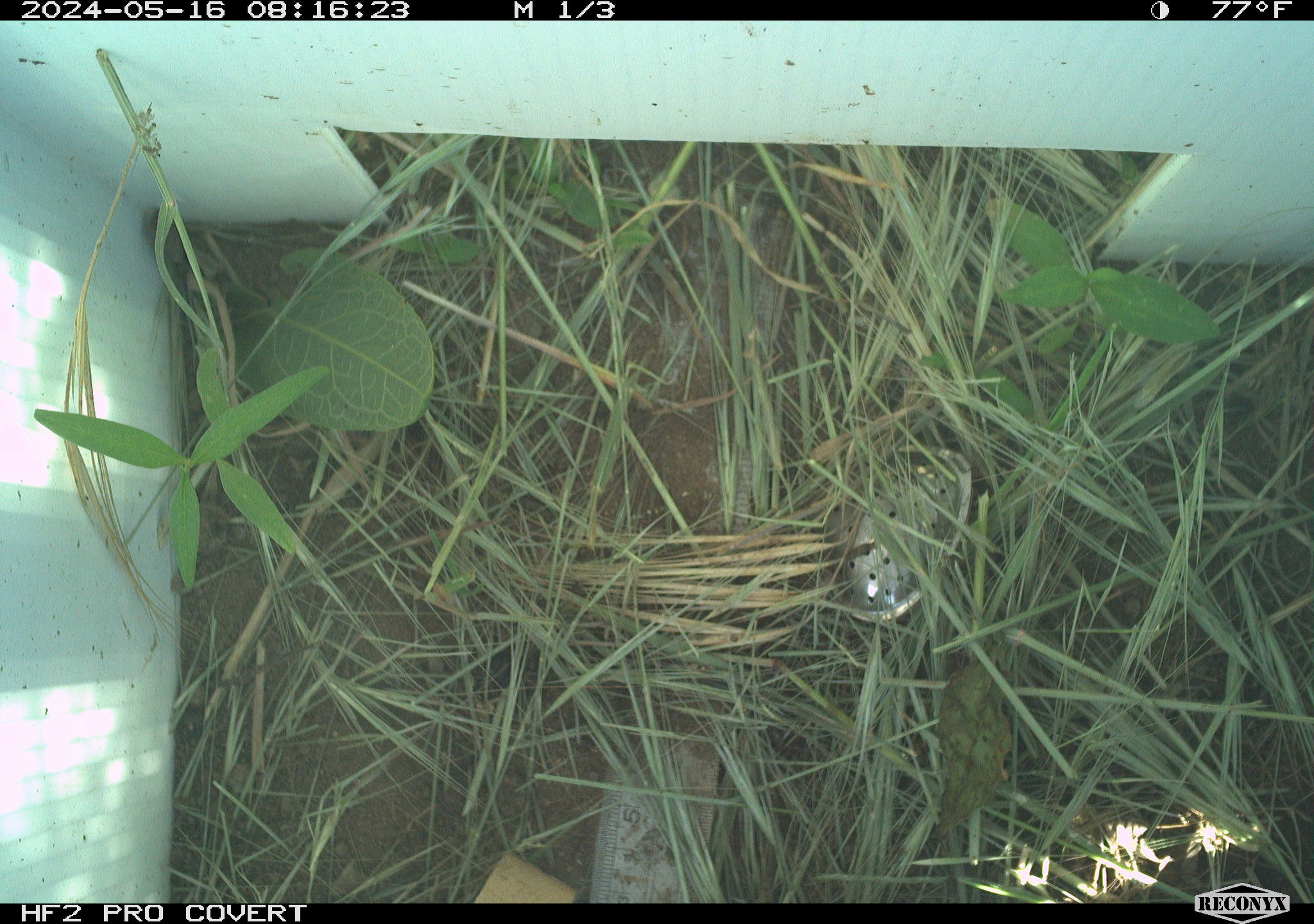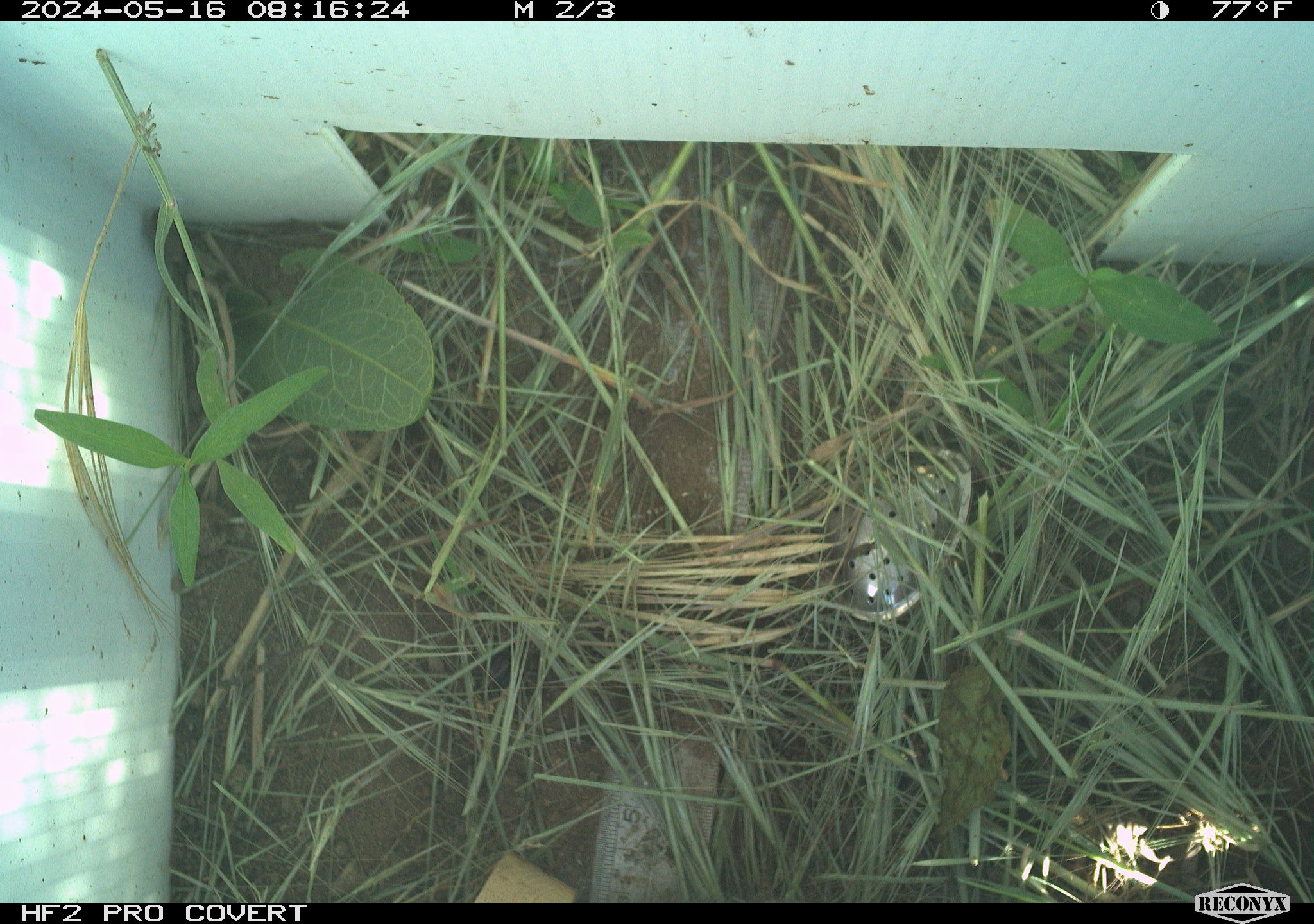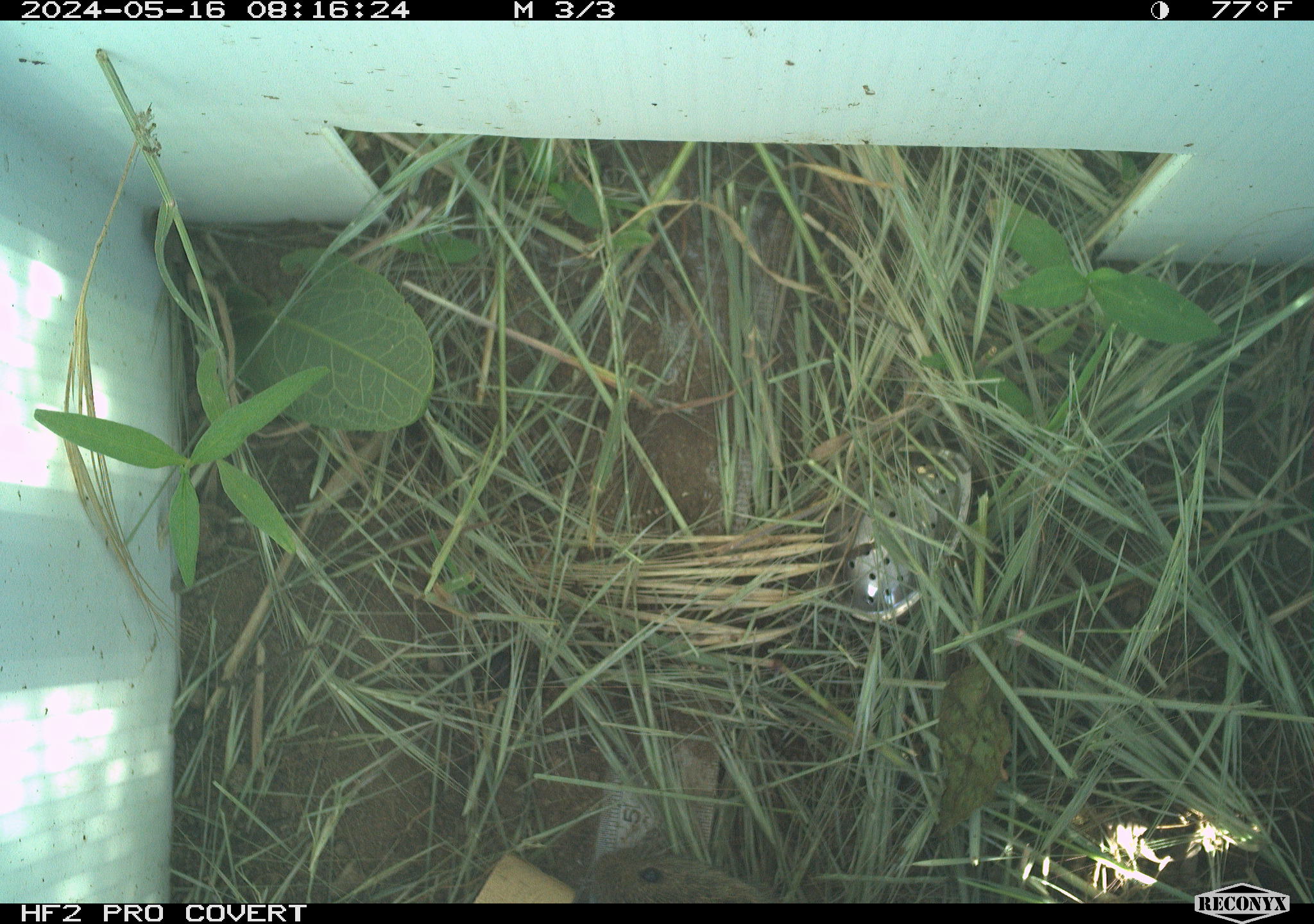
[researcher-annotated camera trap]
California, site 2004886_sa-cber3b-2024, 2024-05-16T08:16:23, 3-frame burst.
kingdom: Animalia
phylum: Chordata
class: Mammalia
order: Rodentia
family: Cricetidae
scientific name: Arvicolinae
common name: voles, lemmings, and muskrats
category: arvicolinae subfamily